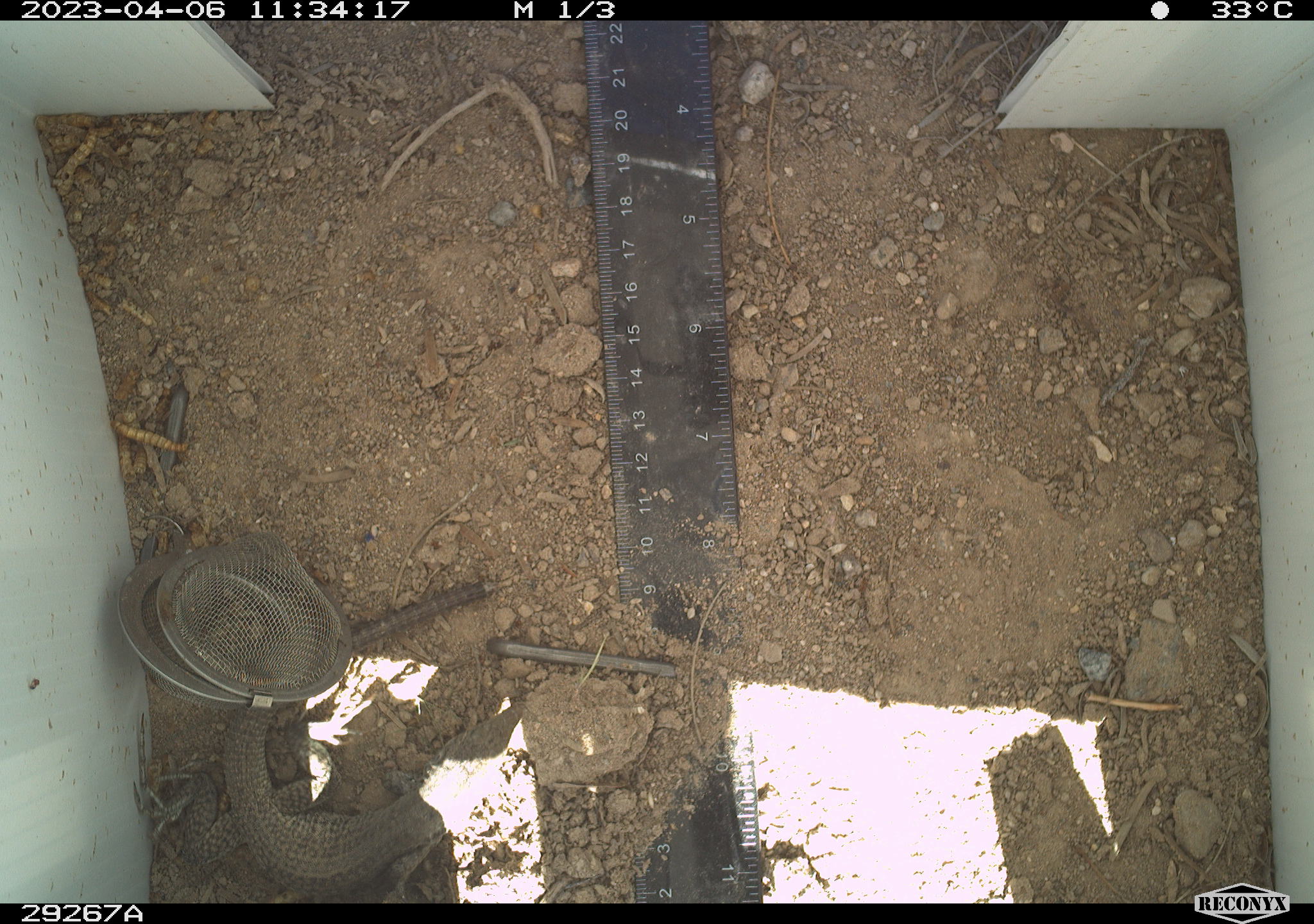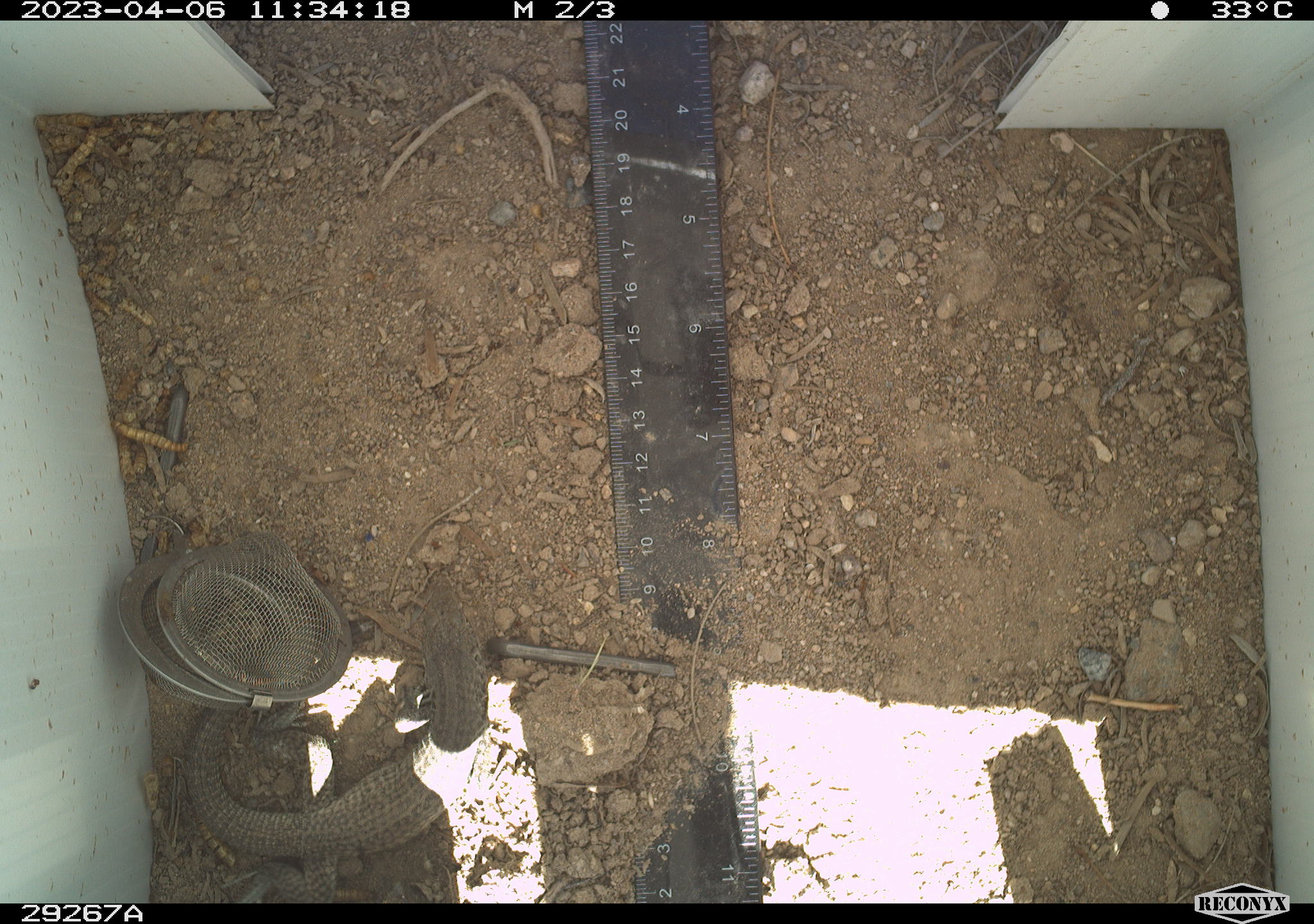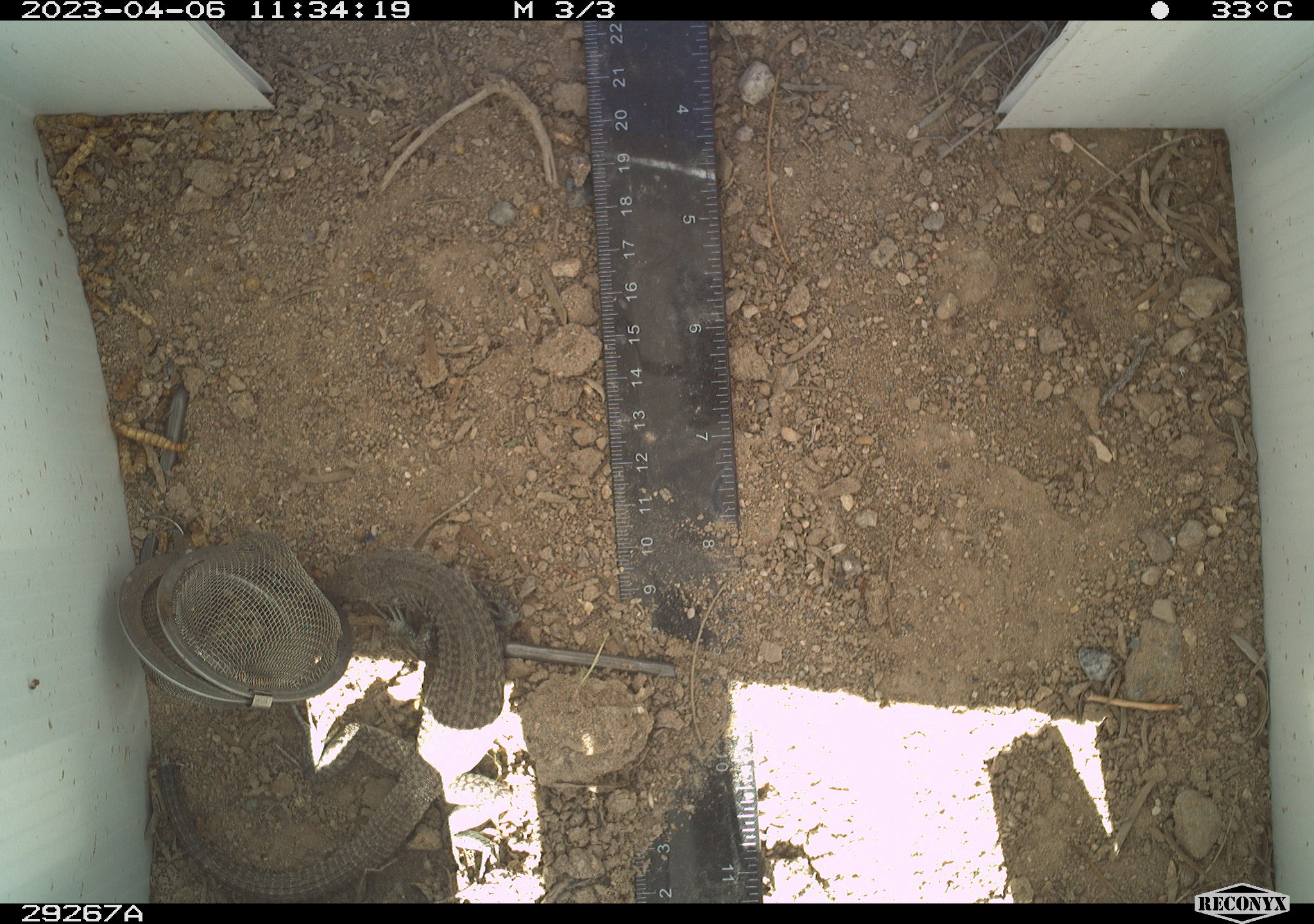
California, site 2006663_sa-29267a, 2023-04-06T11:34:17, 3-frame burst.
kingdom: Animalia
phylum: Chordata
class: Reptilia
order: Squamata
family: Teiidae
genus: Aspidoscelis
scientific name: Aspidoscelis tigris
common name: western whiptail